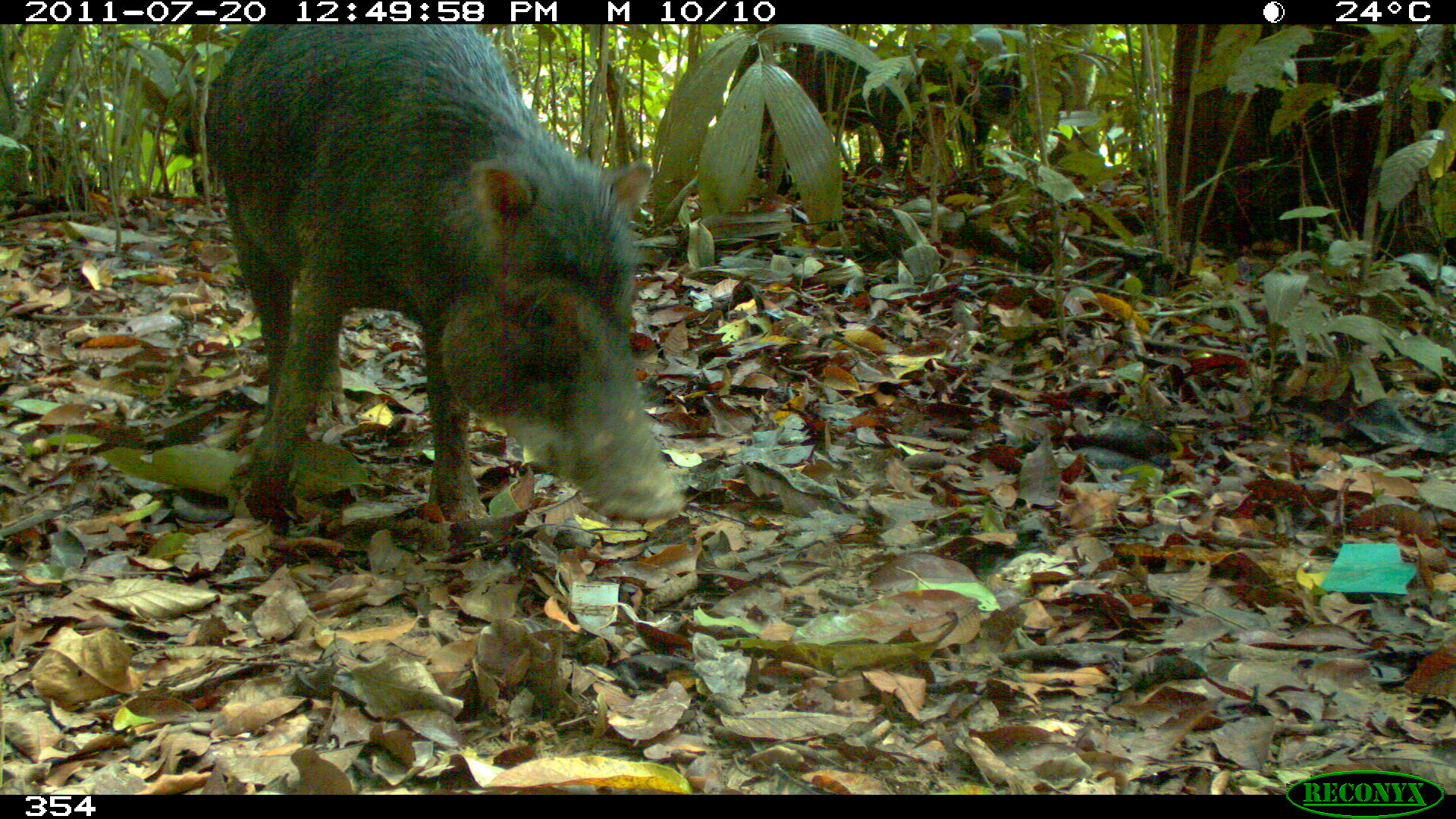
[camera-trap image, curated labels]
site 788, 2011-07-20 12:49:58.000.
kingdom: Animalia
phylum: Chordata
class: Mammalia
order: Artiodactyla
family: Tayassuidae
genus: Tayassu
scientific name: Tayassu pecari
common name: white-lipped peccary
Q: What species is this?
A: Tayassu pecari (white-lipped peccary).